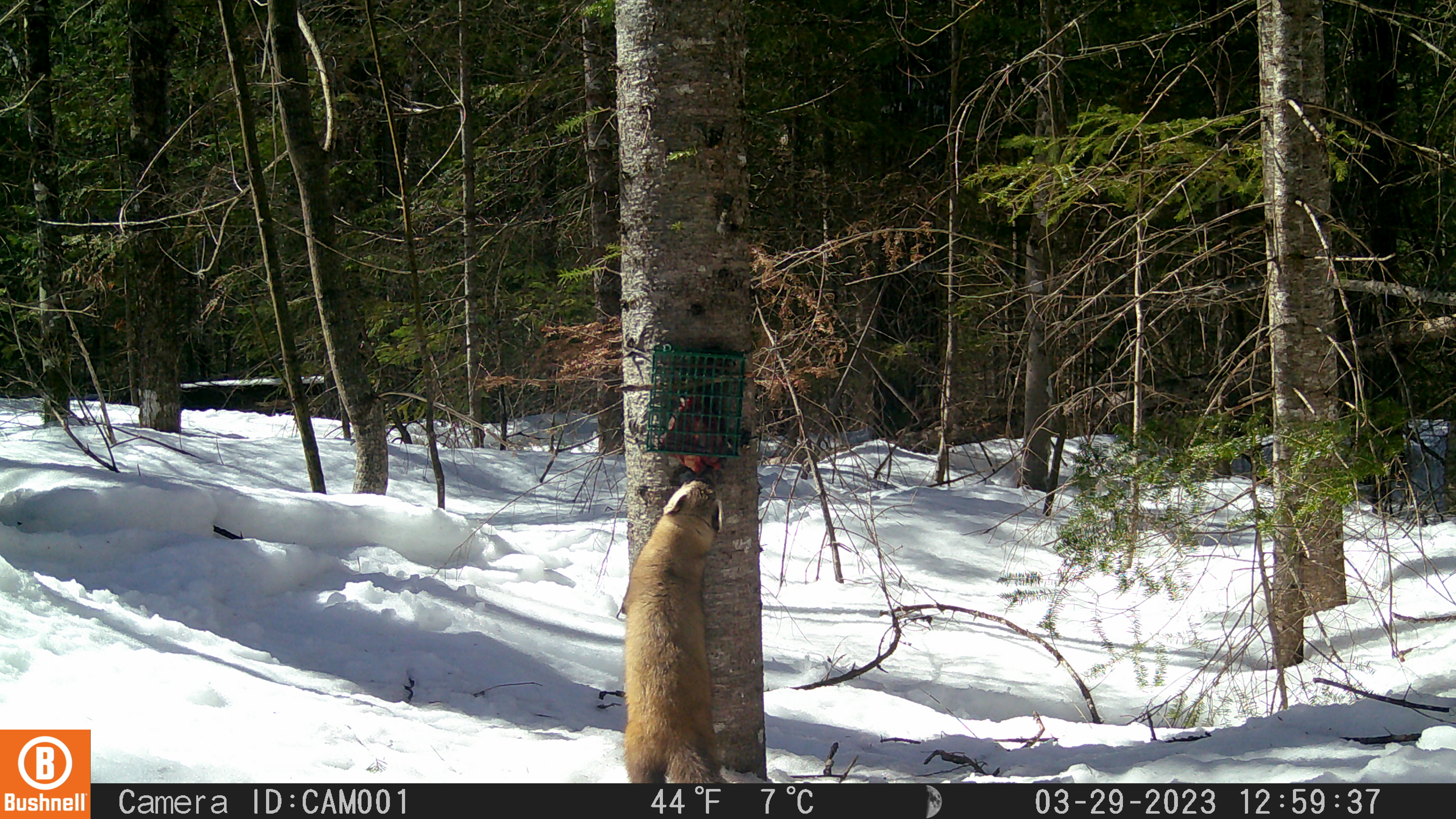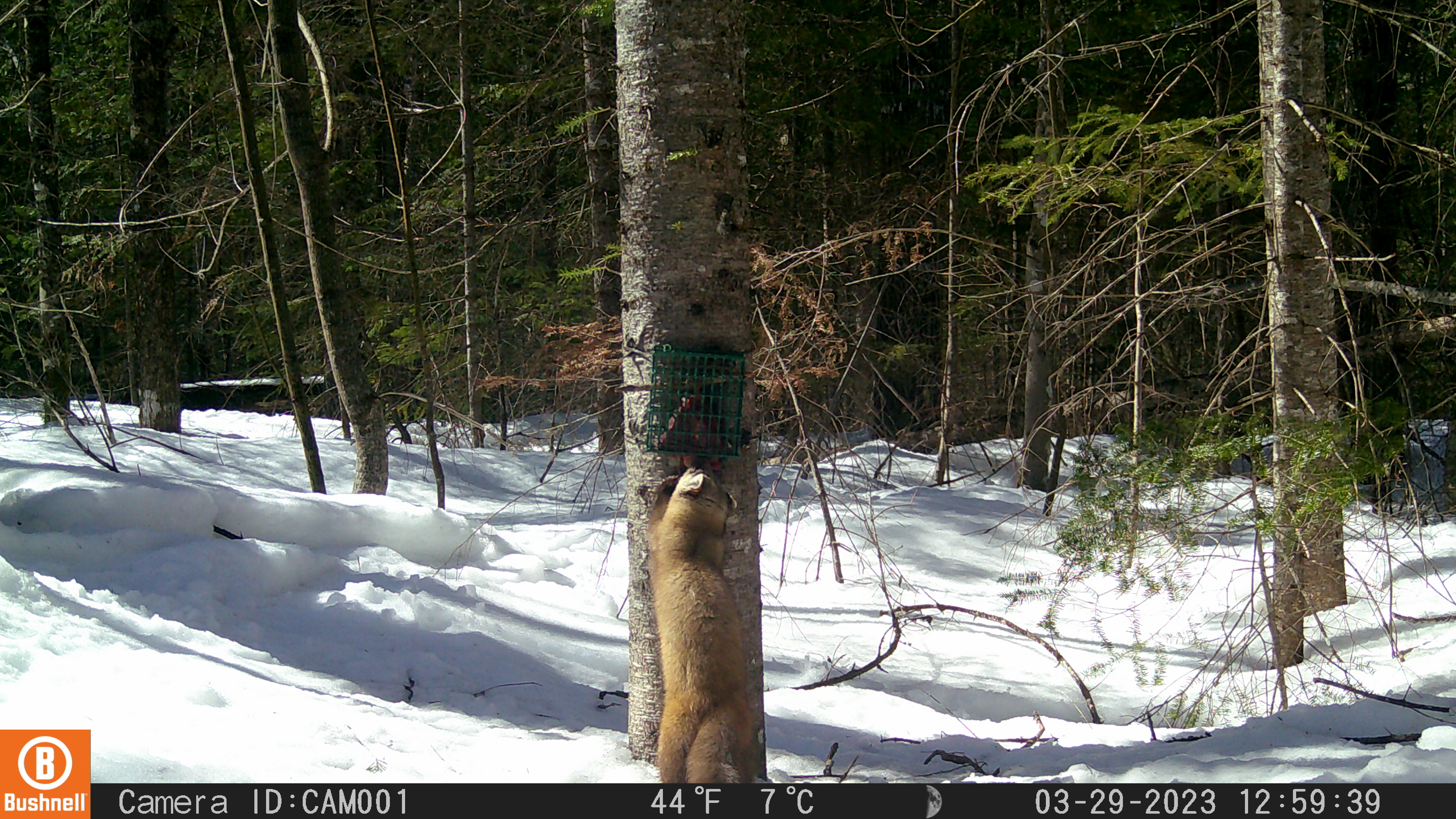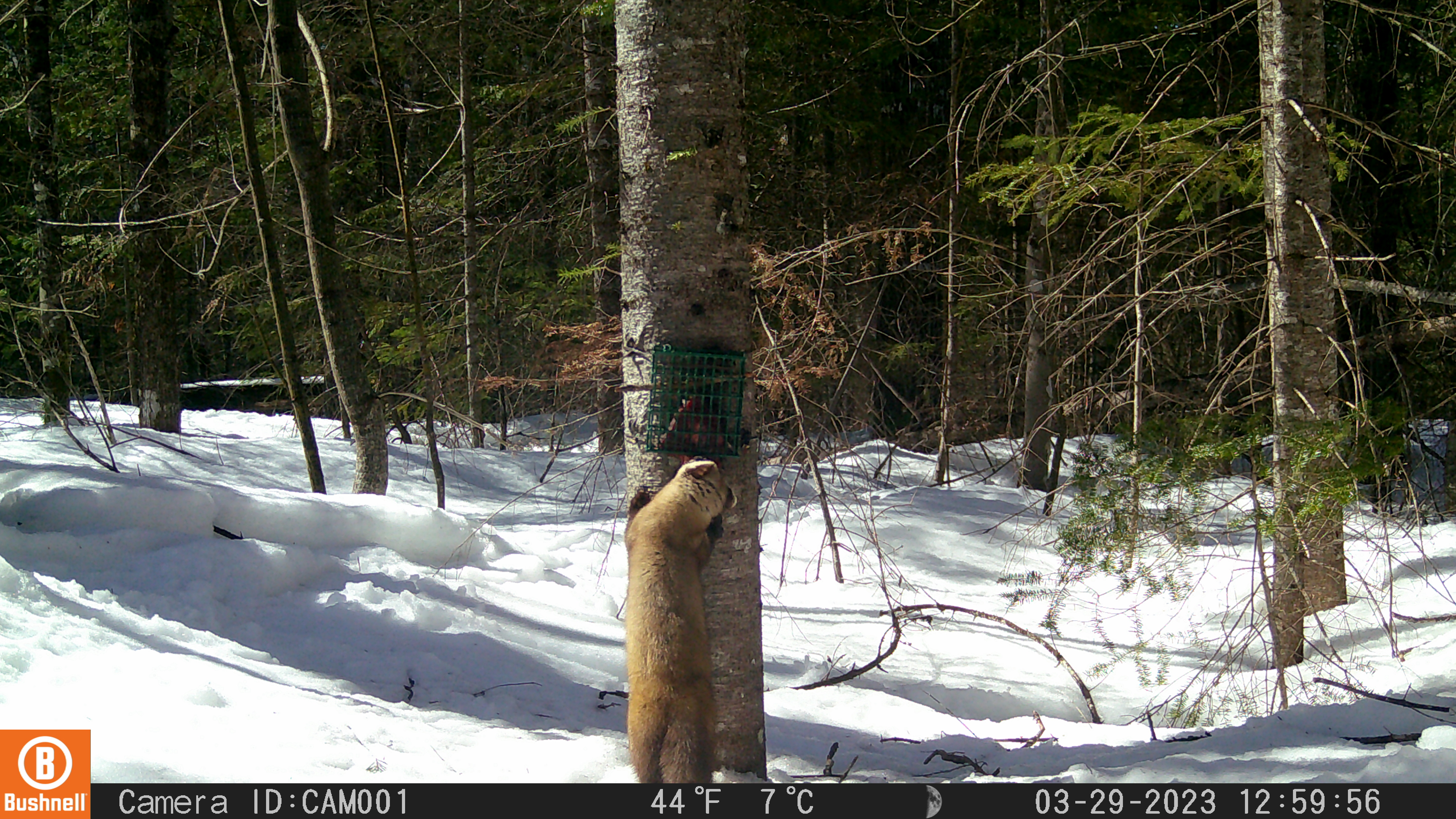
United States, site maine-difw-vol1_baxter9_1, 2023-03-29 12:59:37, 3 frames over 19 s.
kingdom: Animalia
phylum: Chordata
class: Mammalia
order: Carnivora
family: Mustelidae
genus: Martes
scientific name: Martes americana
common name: american marten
American marten (Martes americana).